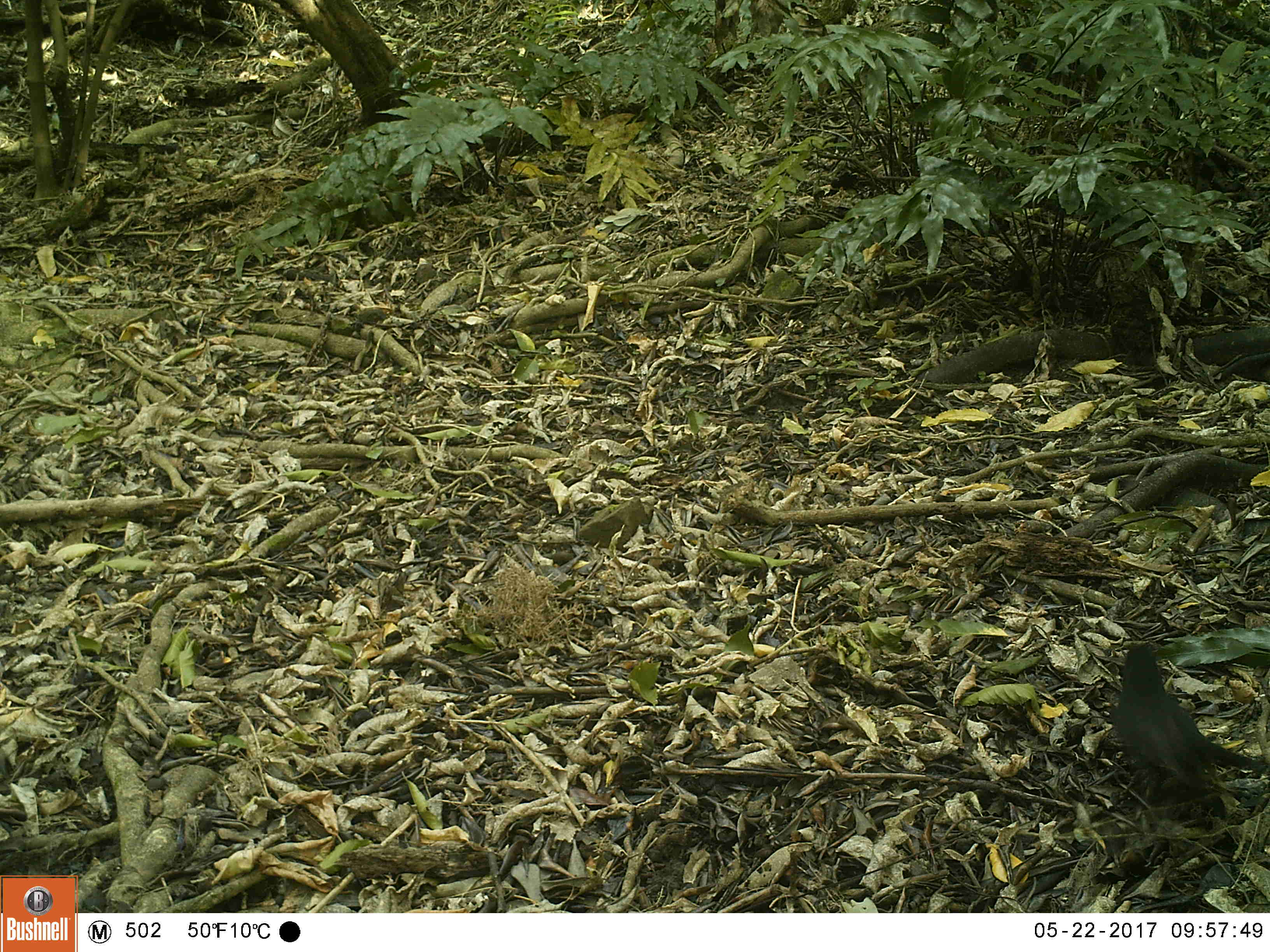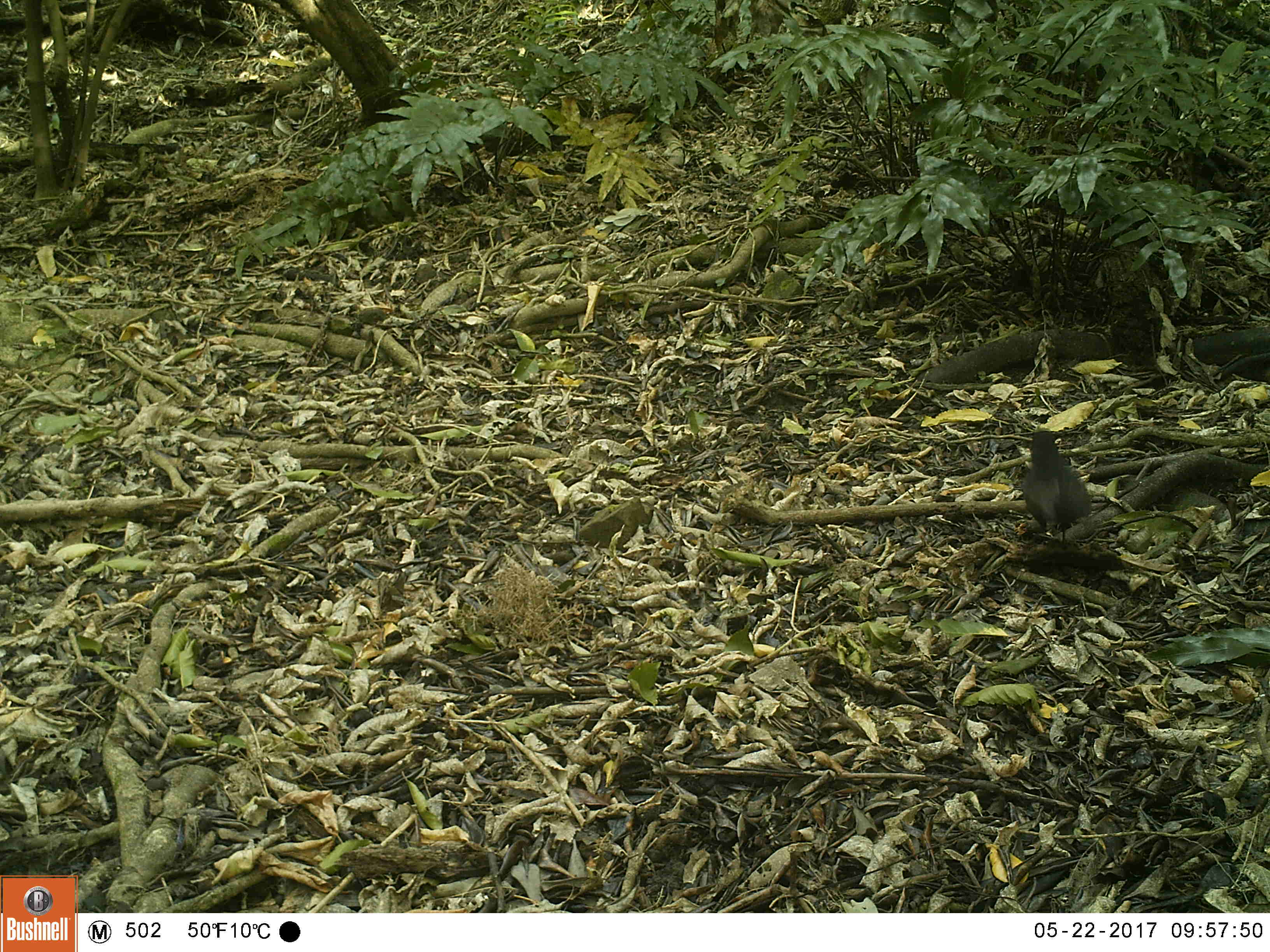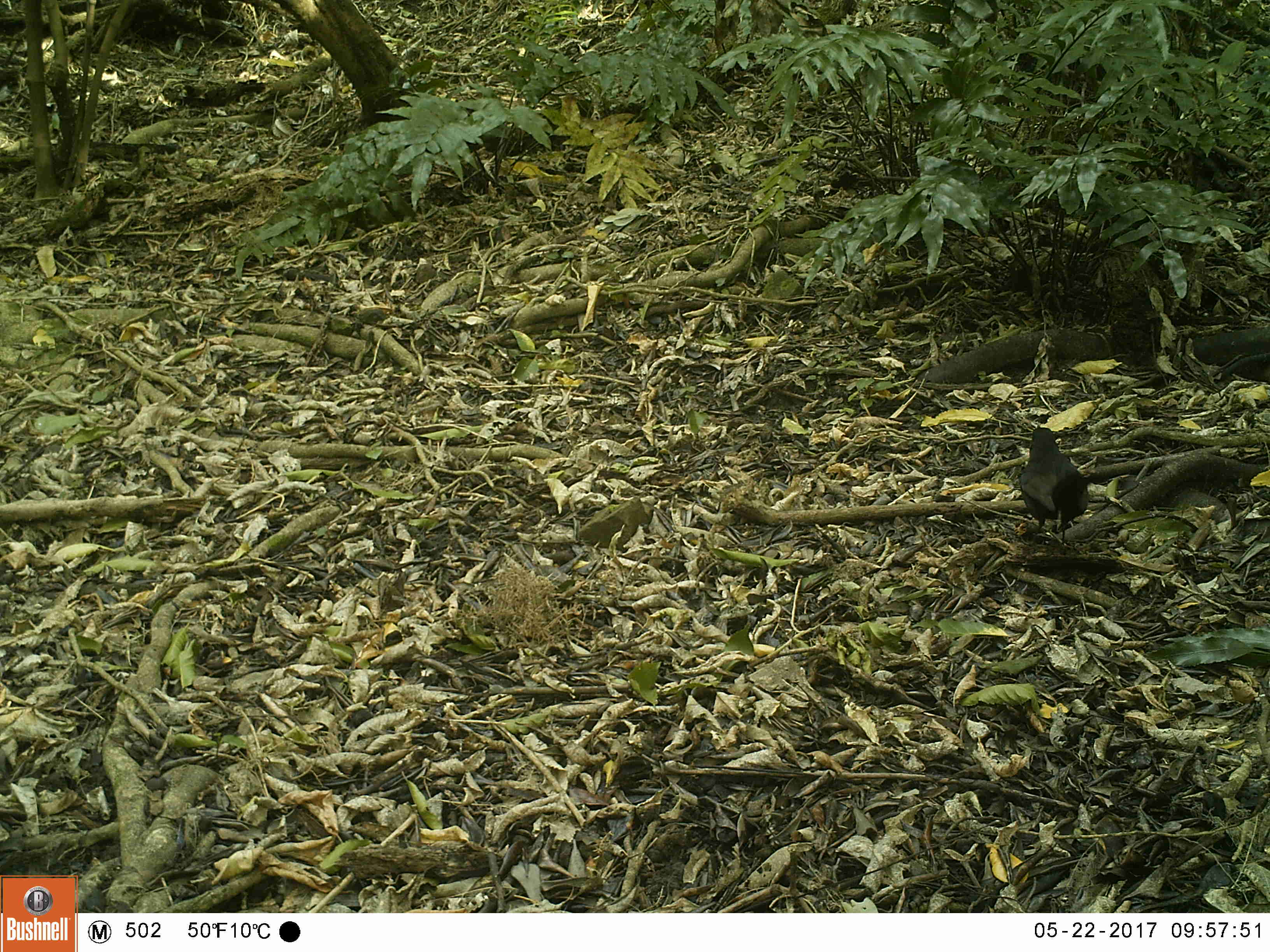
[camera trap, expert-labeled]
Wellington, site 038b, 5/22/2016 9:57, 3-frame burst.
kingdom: Animalia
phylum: Chordata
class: Aves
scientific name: Aves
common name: bird